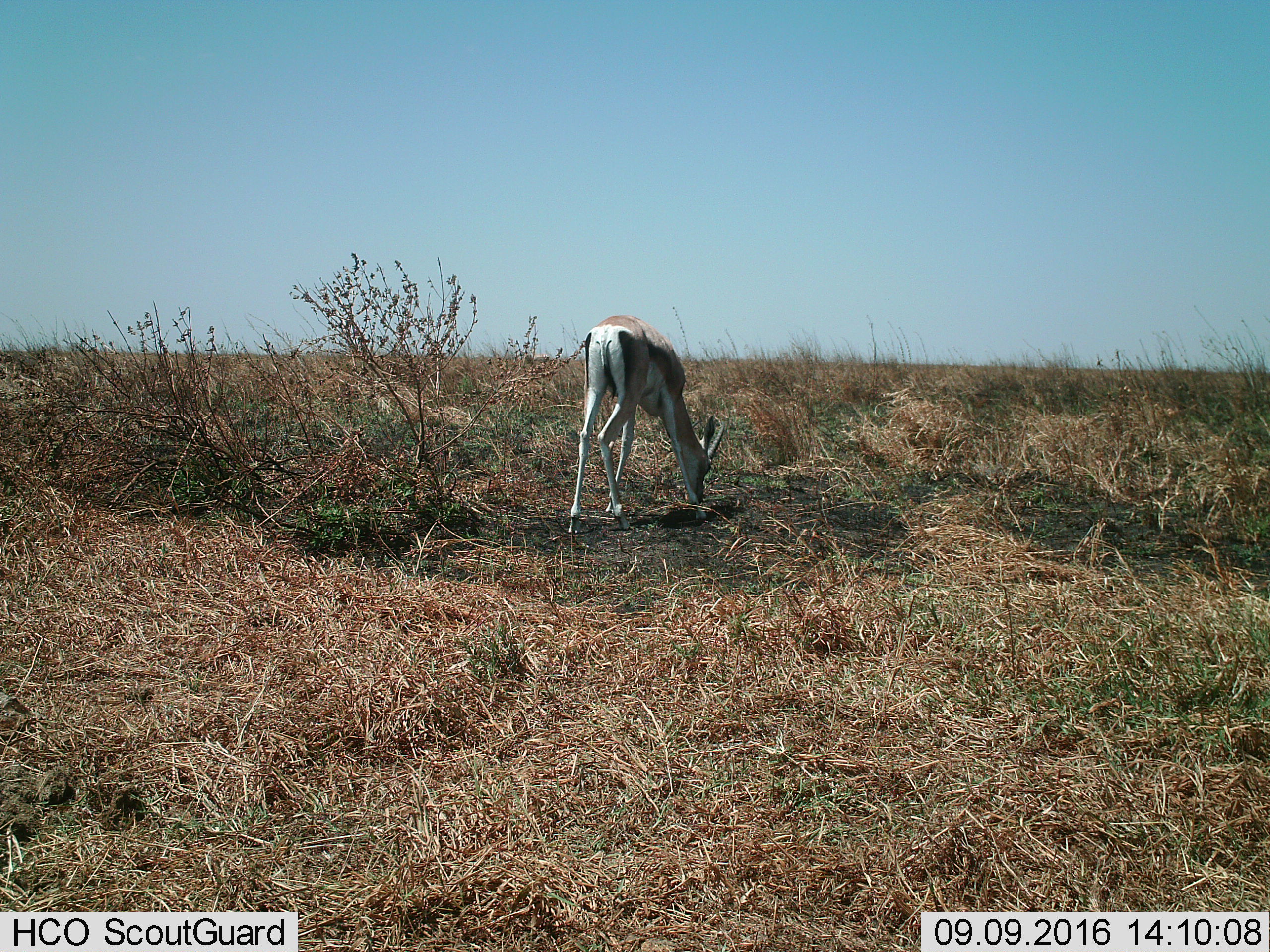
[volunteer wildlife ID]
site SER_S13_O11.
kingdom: Animalia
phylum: Chordata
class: Mammalia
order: Artiodactyla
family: Bovidae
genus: Eudorcas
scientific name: Eudorcas thomsonii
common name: thomson's gazelle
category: gazellethomsons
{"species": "gazellethomsons (thomson's gazelle) (Eudorcas thomsonii)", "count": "1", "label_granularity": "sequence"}